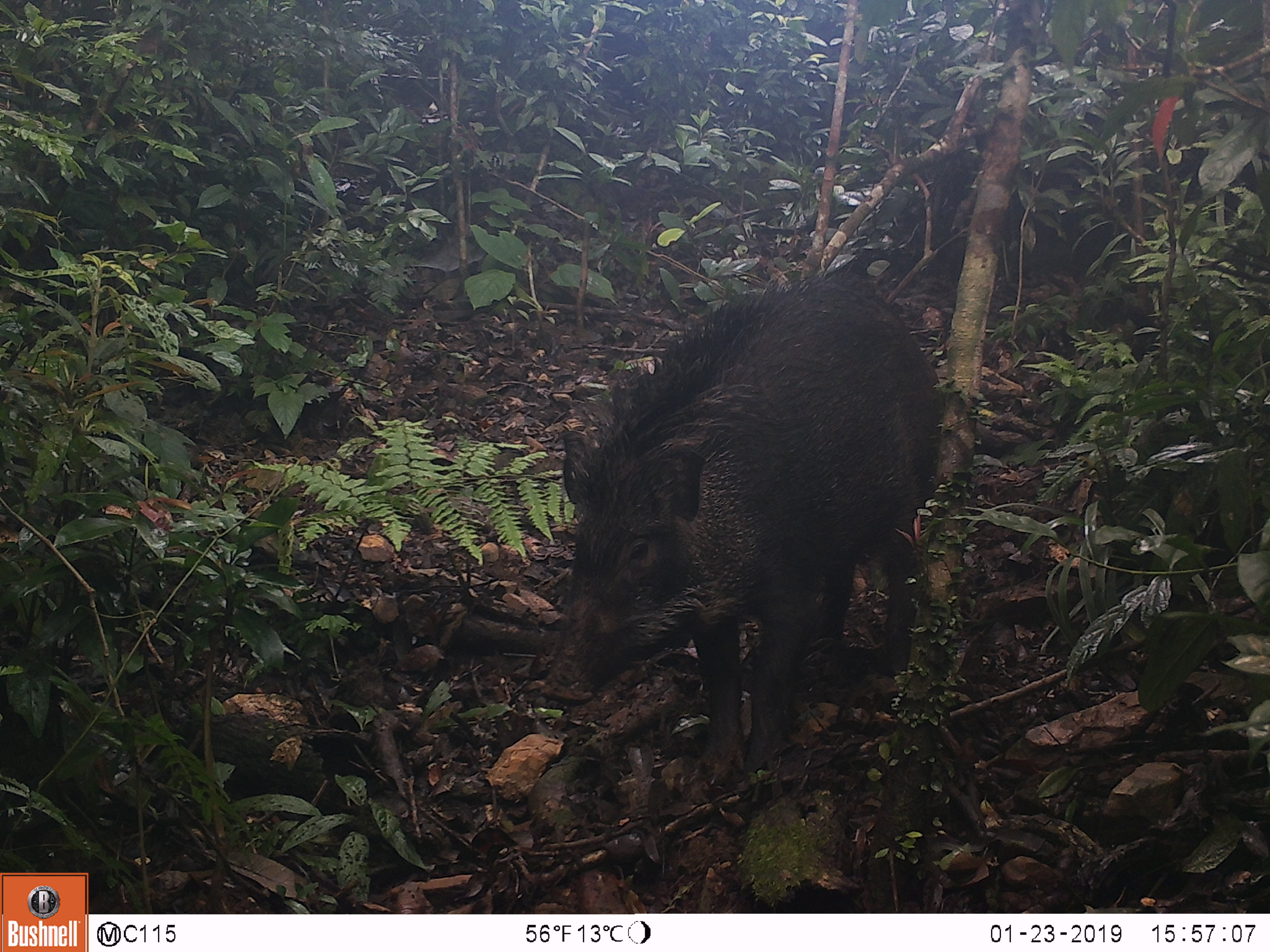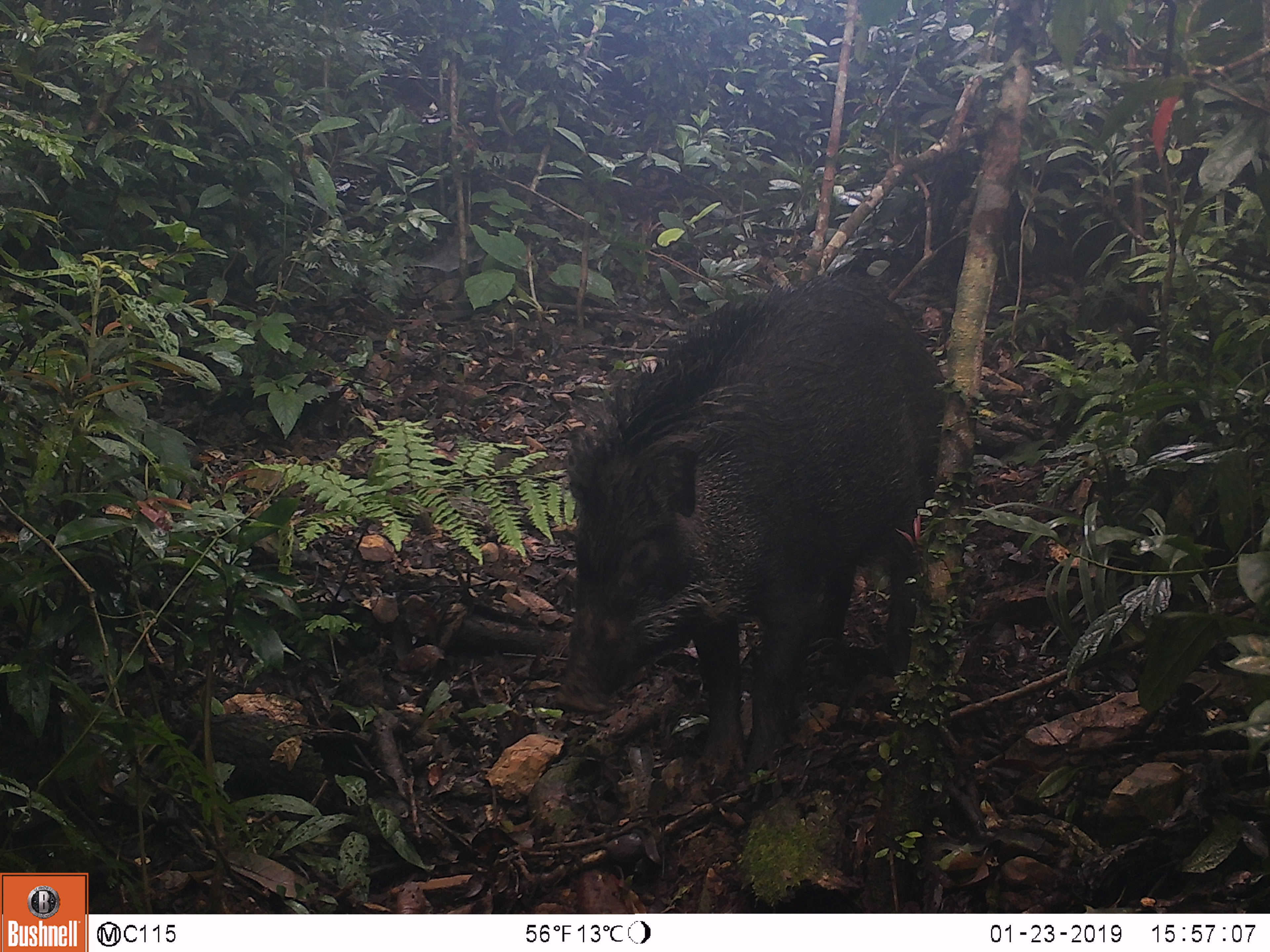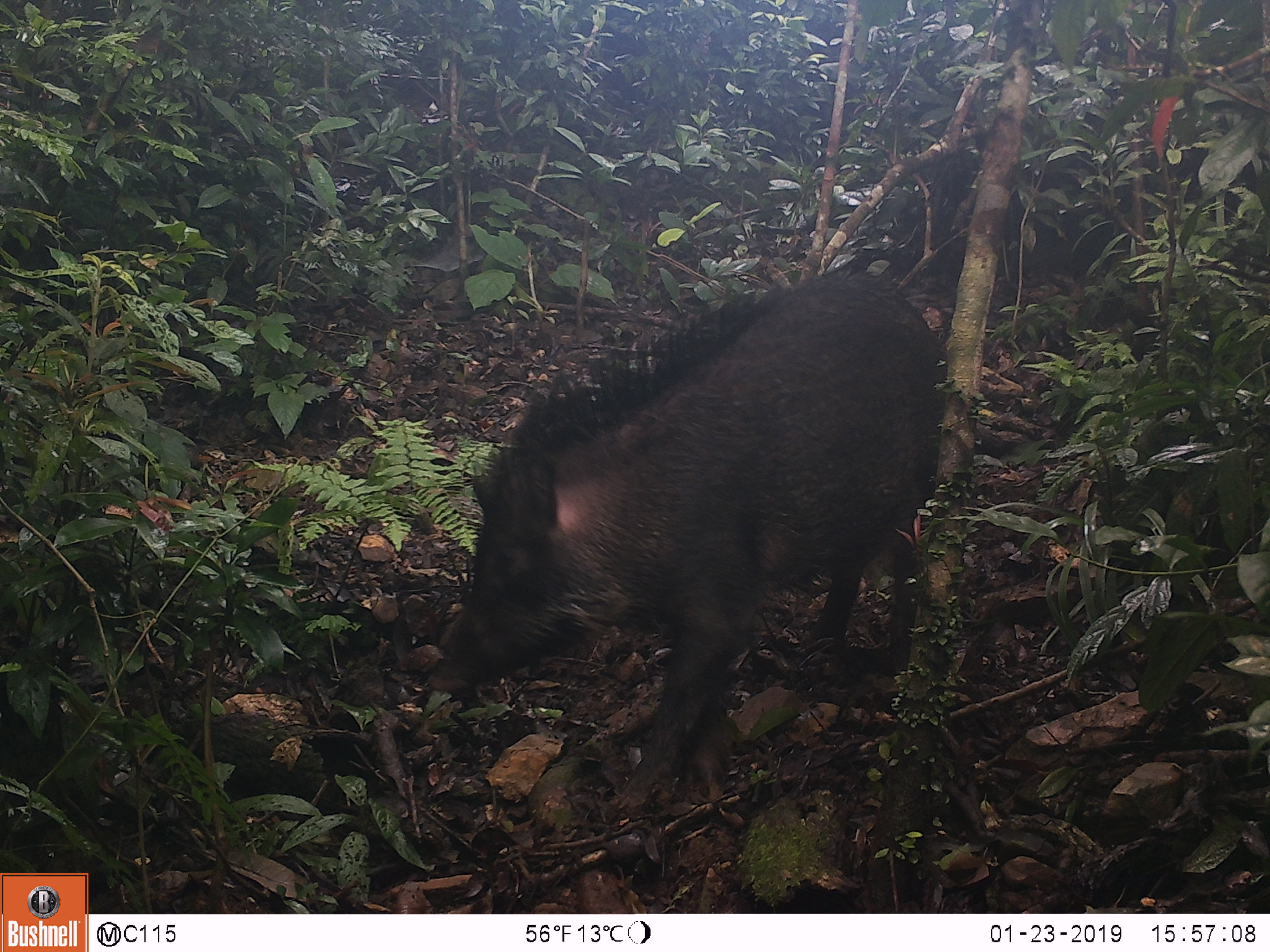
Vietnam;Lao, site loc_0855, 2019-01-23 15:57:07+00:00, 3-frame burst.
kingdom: Animalia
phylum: Chordata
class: Mammalia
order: Artiodactyla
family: Suidae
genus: Sus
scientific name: Sus scrofa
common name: eurasian wild pig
Eurasian wild pig (Sus scrofa). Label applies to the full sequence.